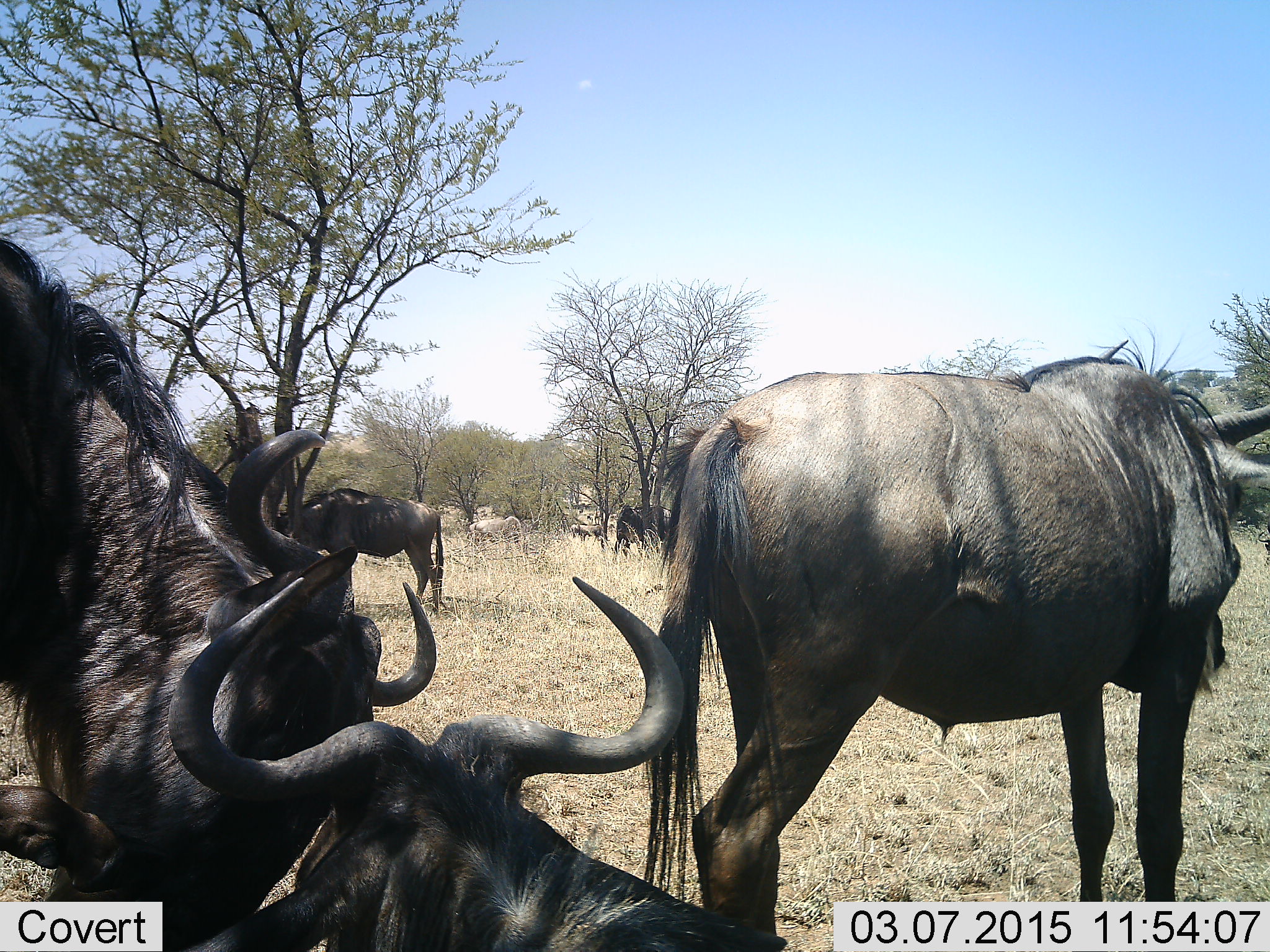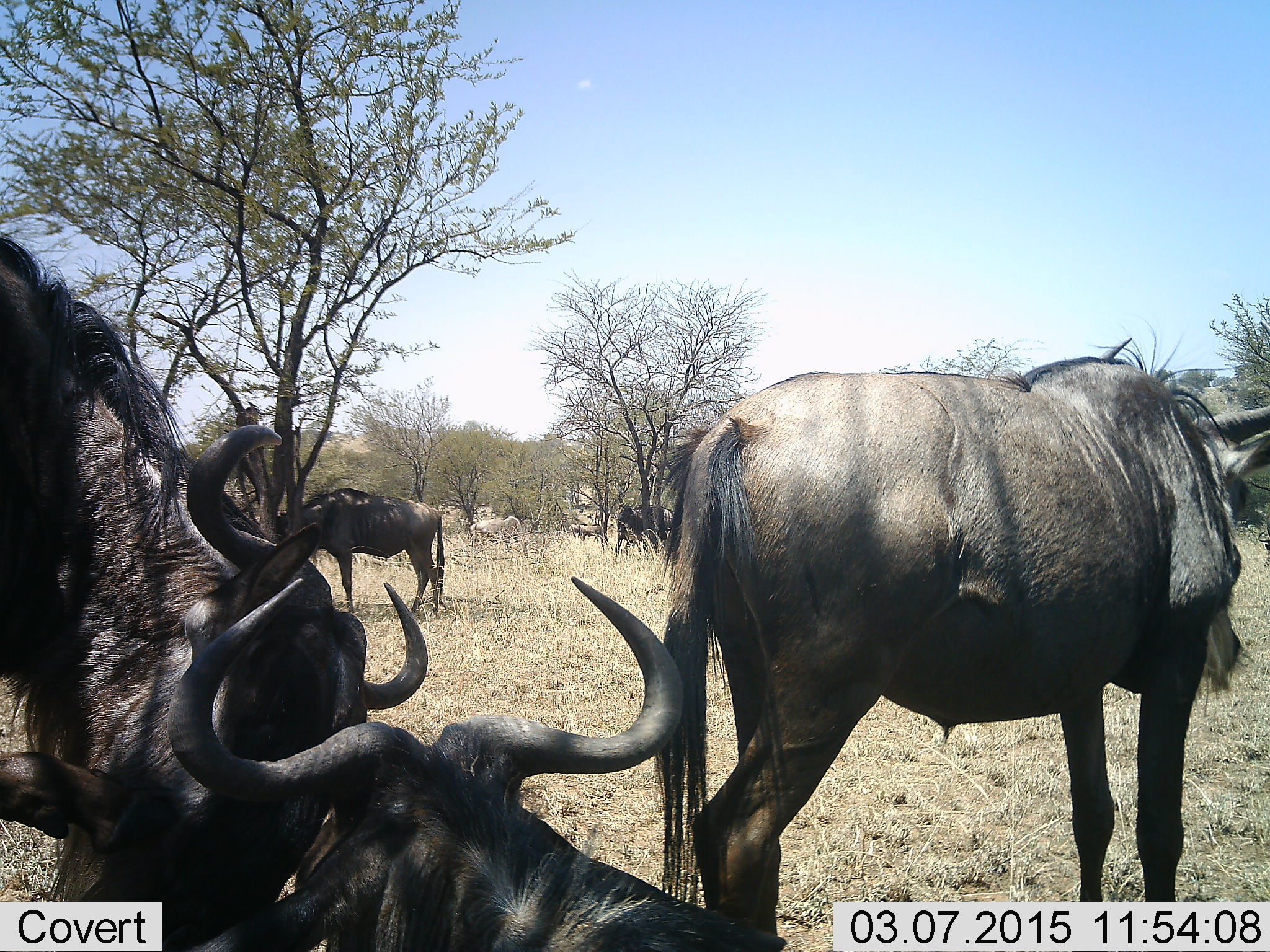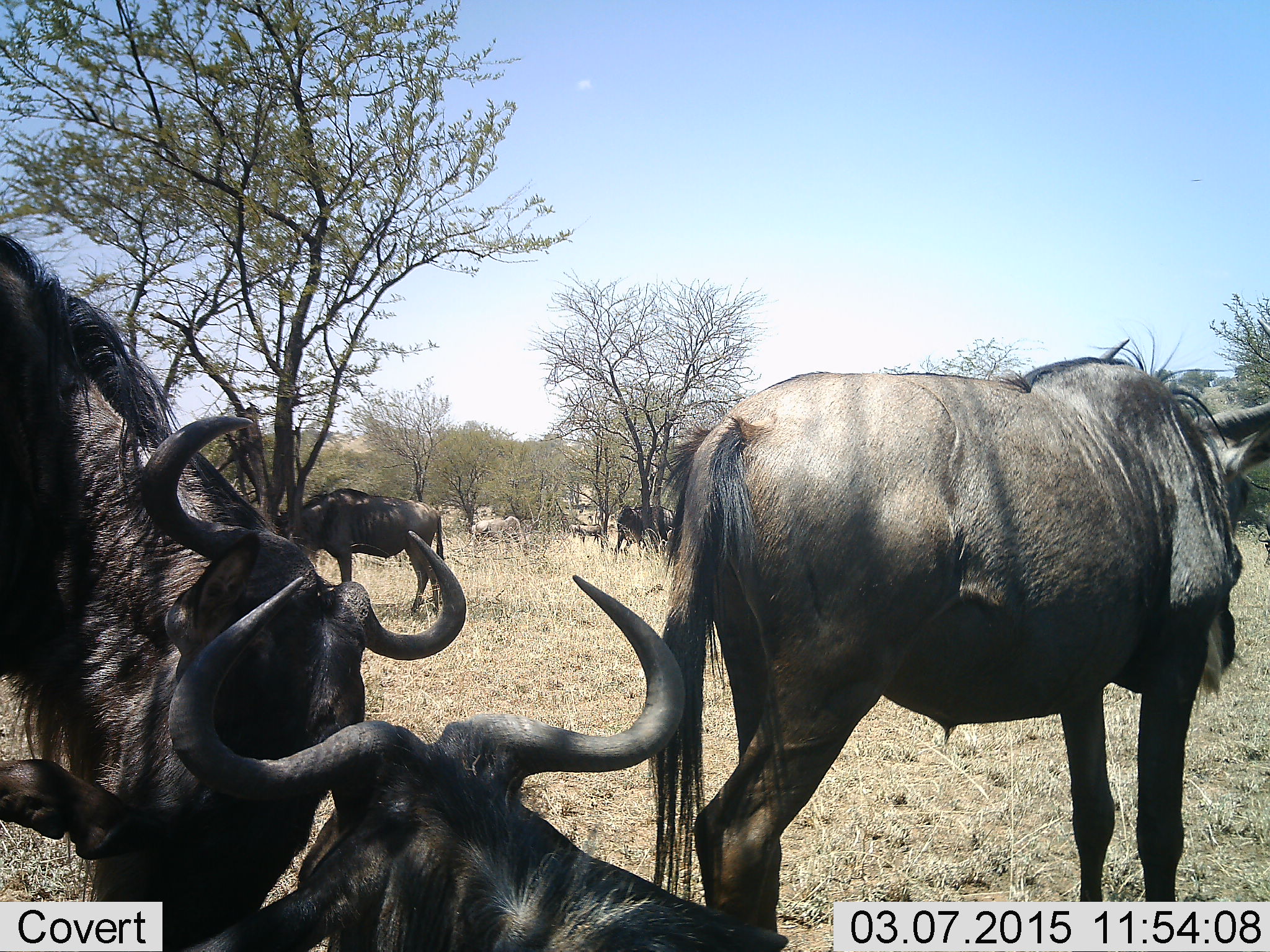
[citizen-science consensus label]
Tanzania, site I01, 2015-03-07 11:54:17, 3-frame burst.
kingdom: Animalia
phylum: Chordata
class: Mammalia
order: Artiodactyla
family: Bovidae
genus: Connochaetes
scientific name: Connochaetes taurinus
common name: blue wildebeest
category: wildebeest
Wildebeest (blue wildebeest) (Connochaetes taurinus), count 5. Behavior (volunteer vote fractions): standing 91%, resting 73%, moving 9%, interacting 0%. Young present (vote fraction): 0%. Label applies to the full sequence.